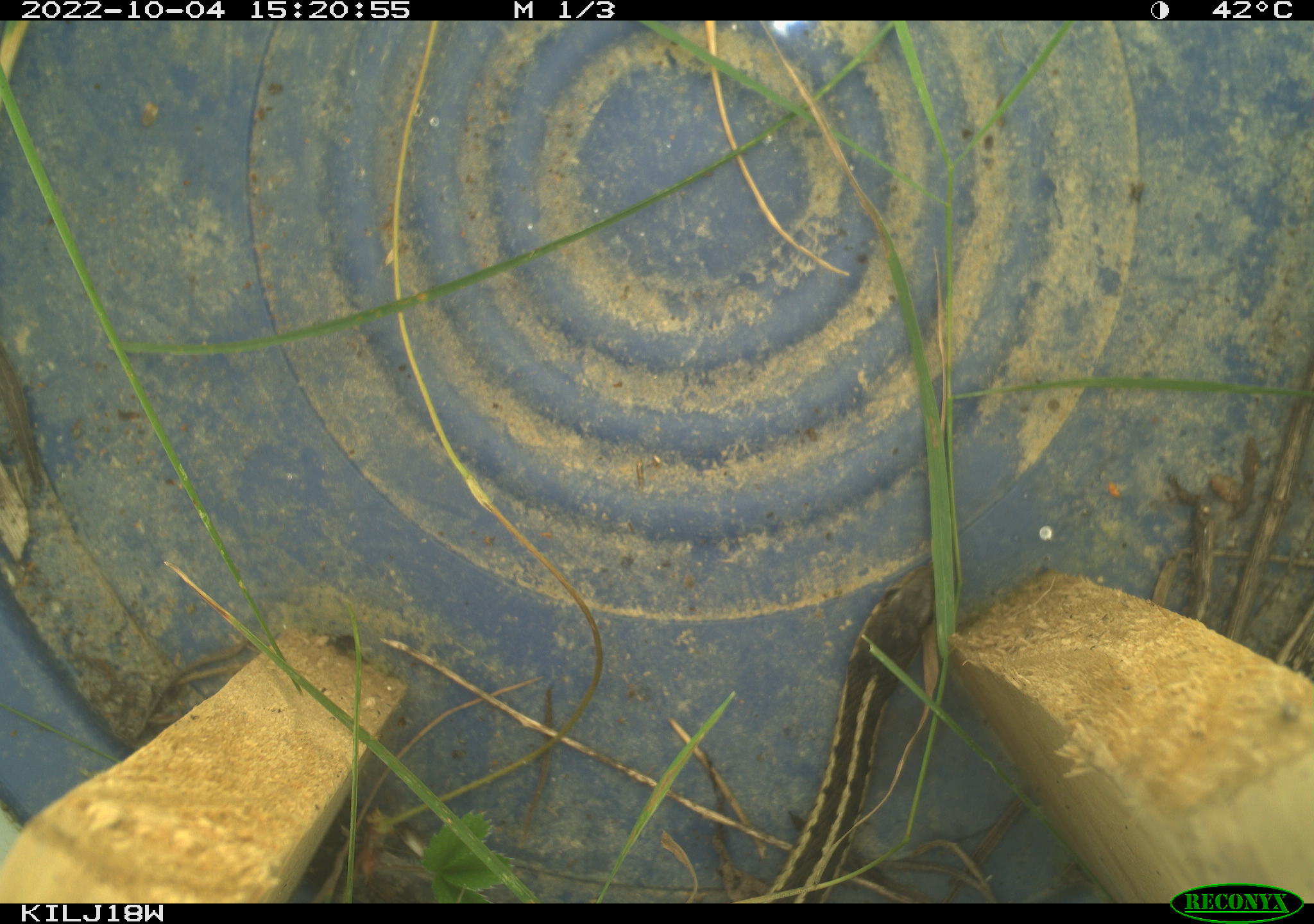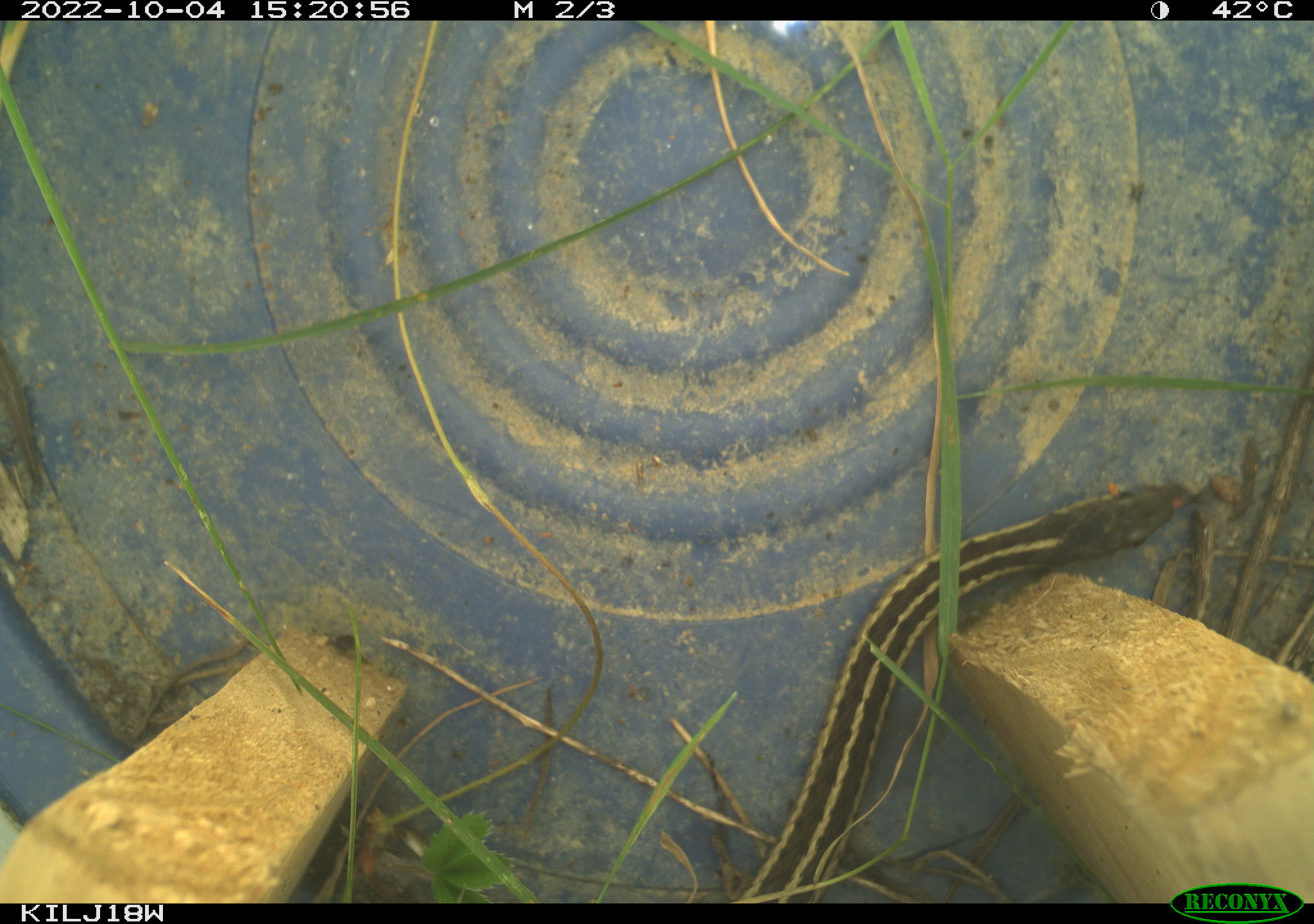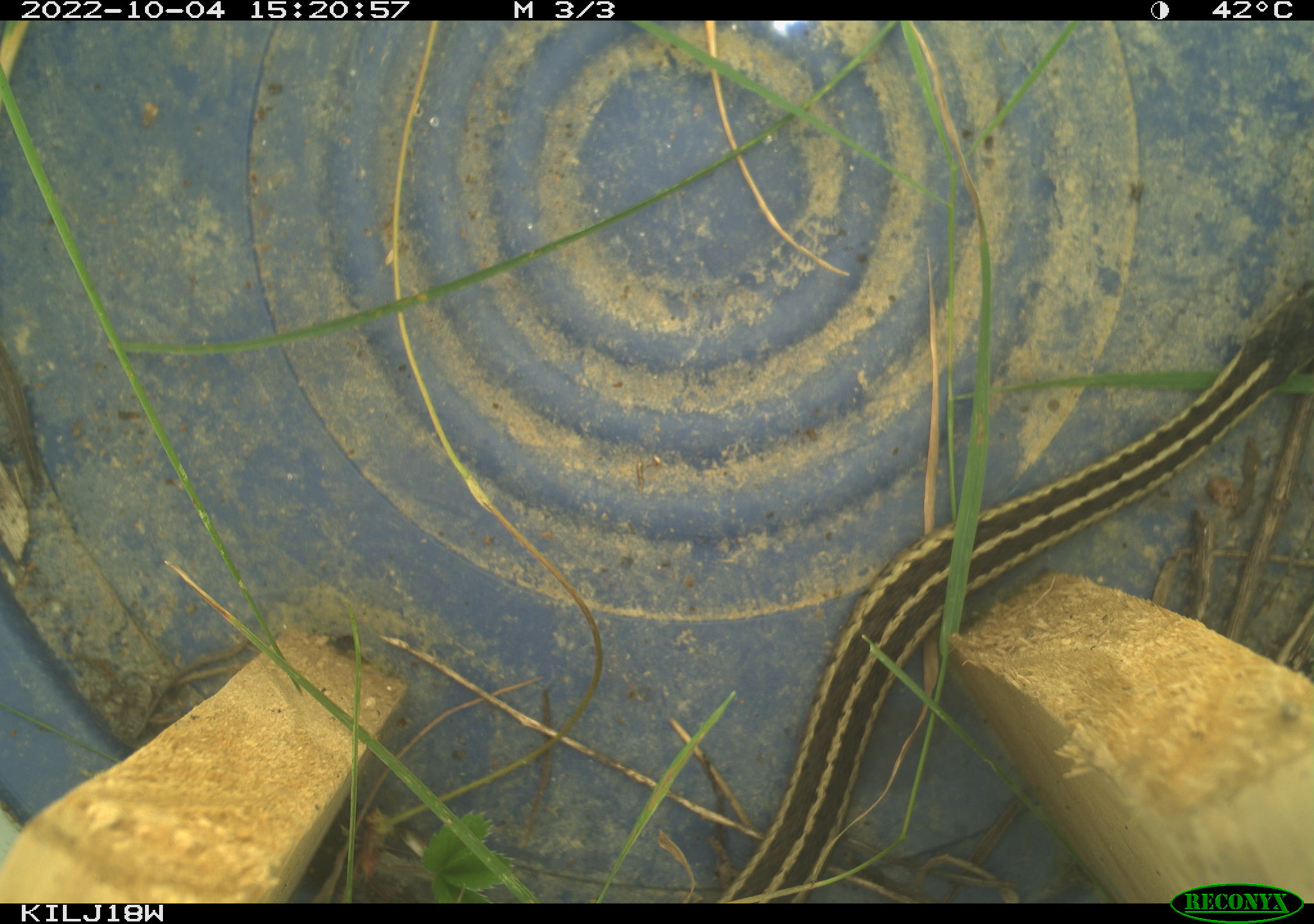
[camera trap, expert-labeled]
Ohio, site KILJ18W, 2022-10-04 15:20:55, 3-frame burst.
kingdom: Animalia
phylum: Chordata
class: Reptilia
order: Squamata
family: Colubridae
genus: Thamnophis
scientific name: Thamnophis sirtalis sirtalis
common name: eastern gartersnake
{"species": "eastern gartersnake (Thamnophis sirtalis sirtalis)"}